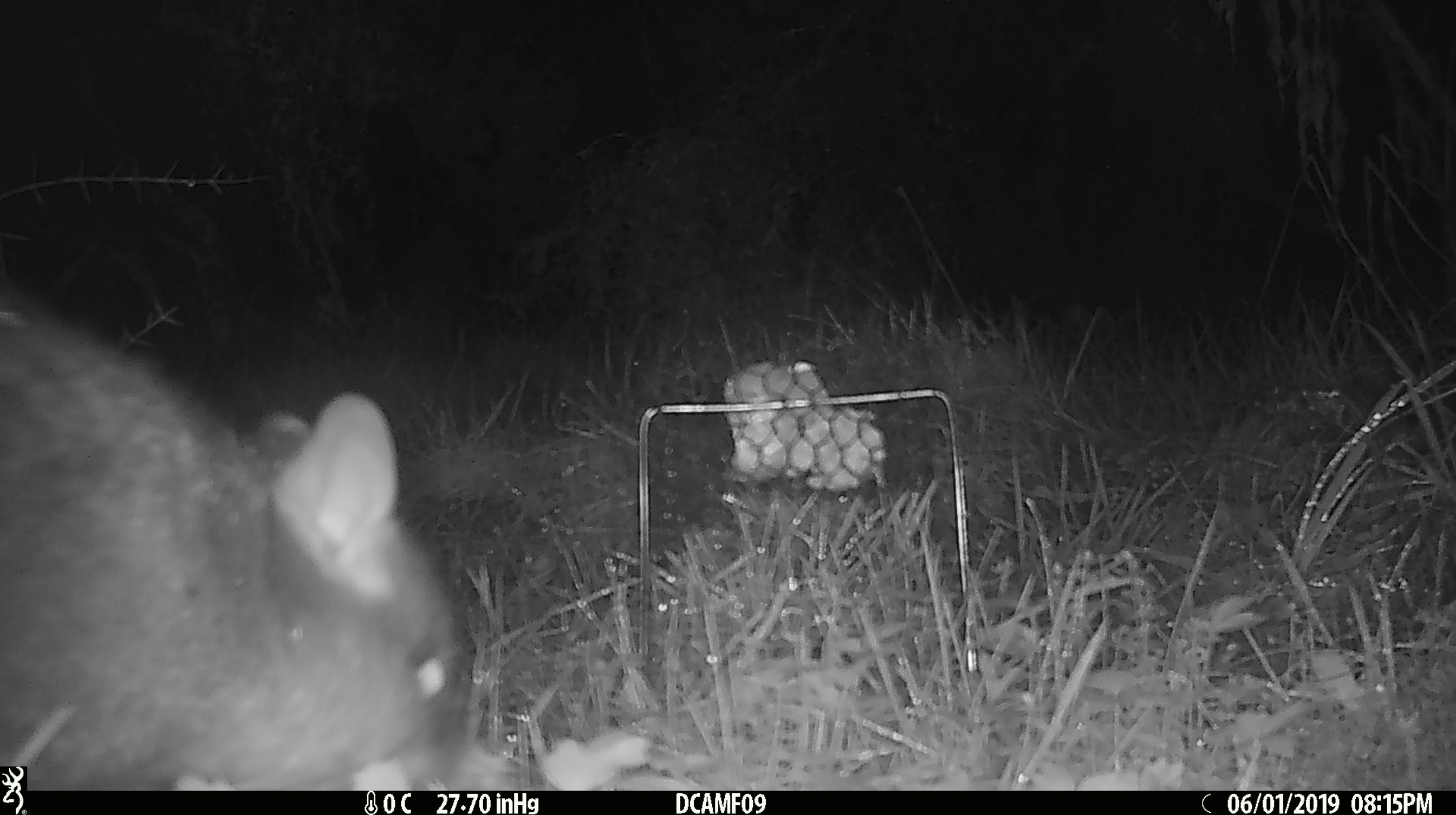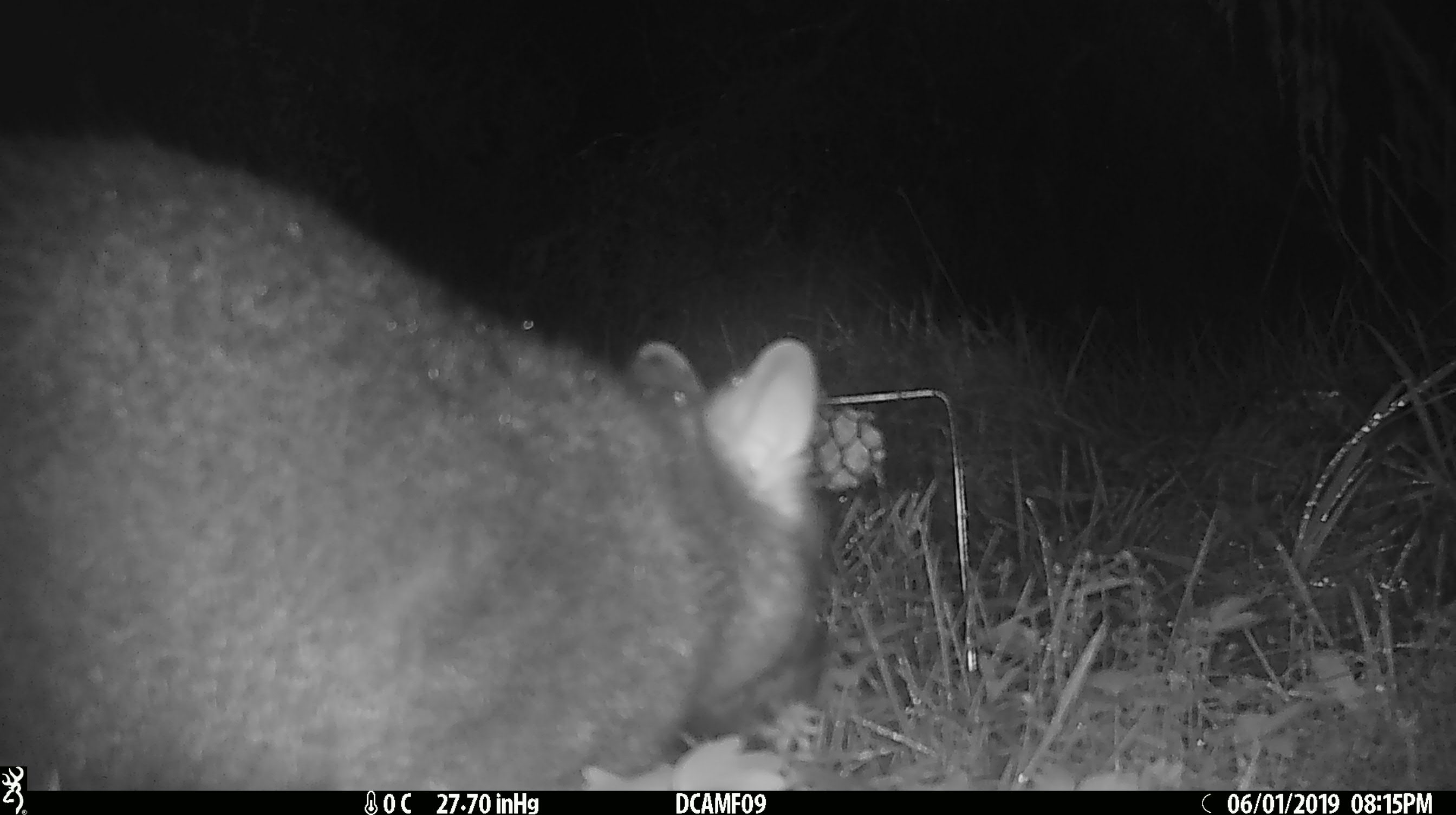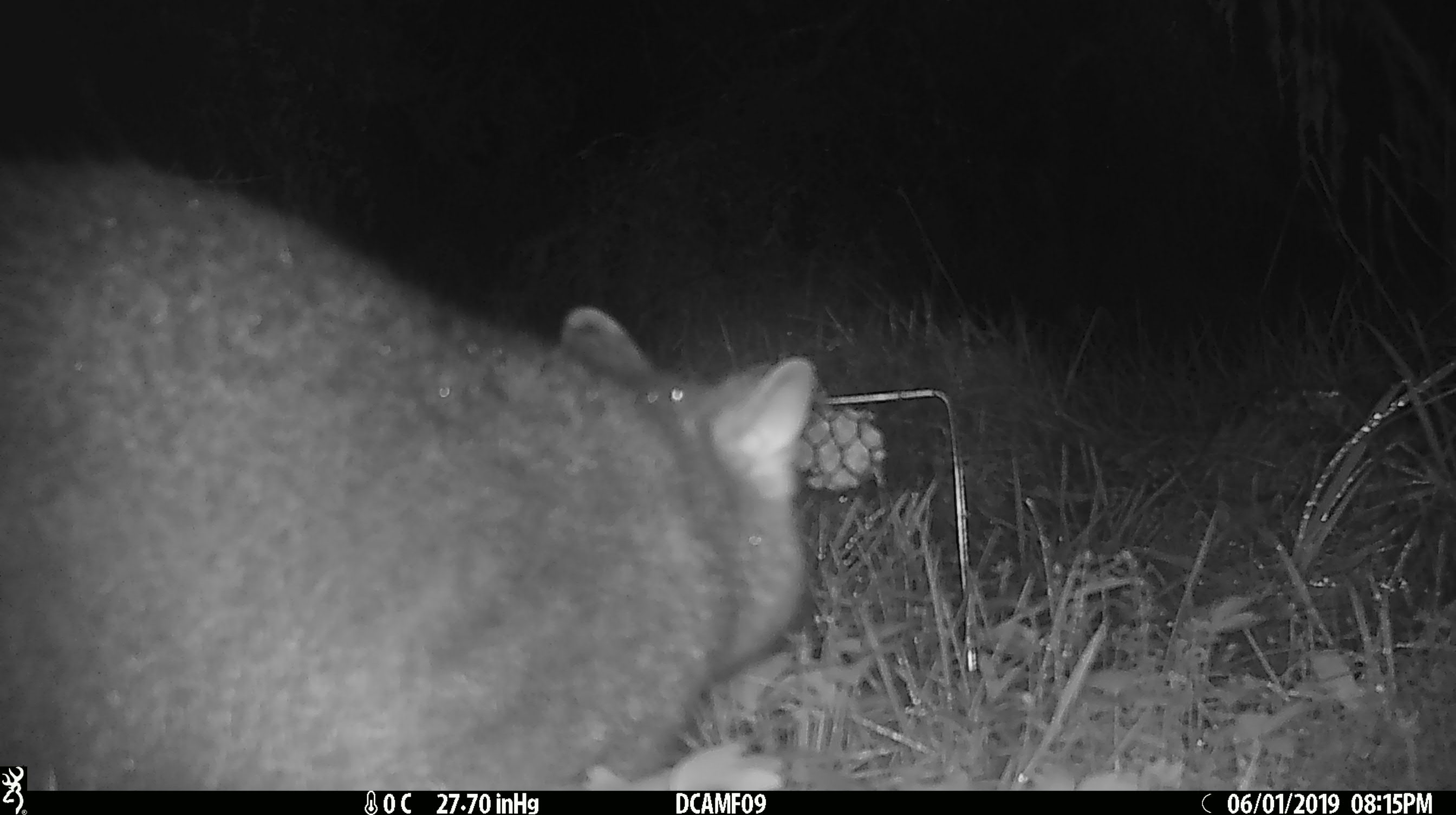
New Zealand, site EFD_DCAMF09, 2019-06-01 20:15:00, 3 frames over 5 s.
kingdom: Animalia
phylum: Chordata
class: Mammalia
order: Diprotodontia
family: Phalangeridae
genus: Trichosurus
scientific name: Trichosurus vulpecula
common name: common brushtail possum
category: possum